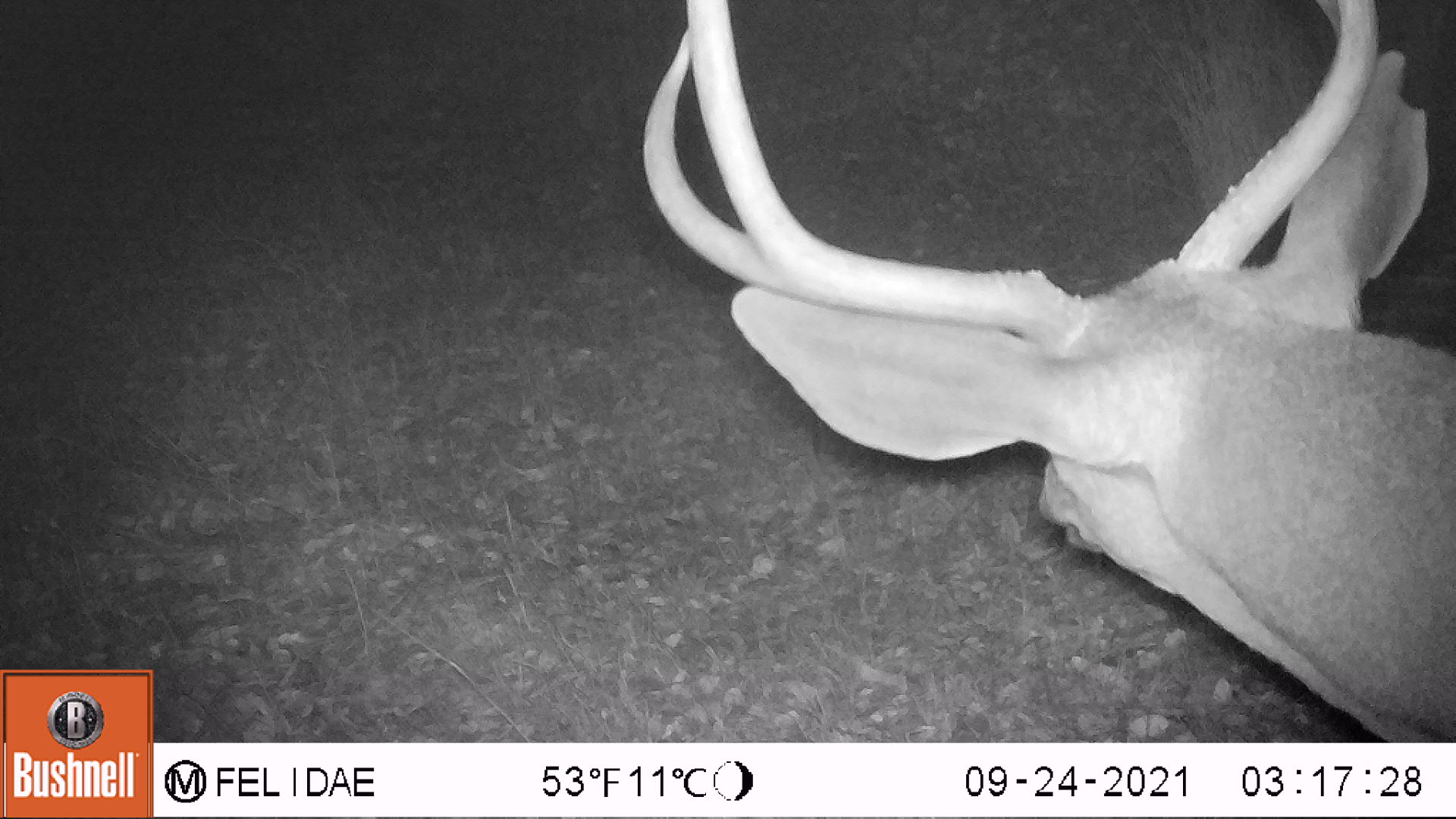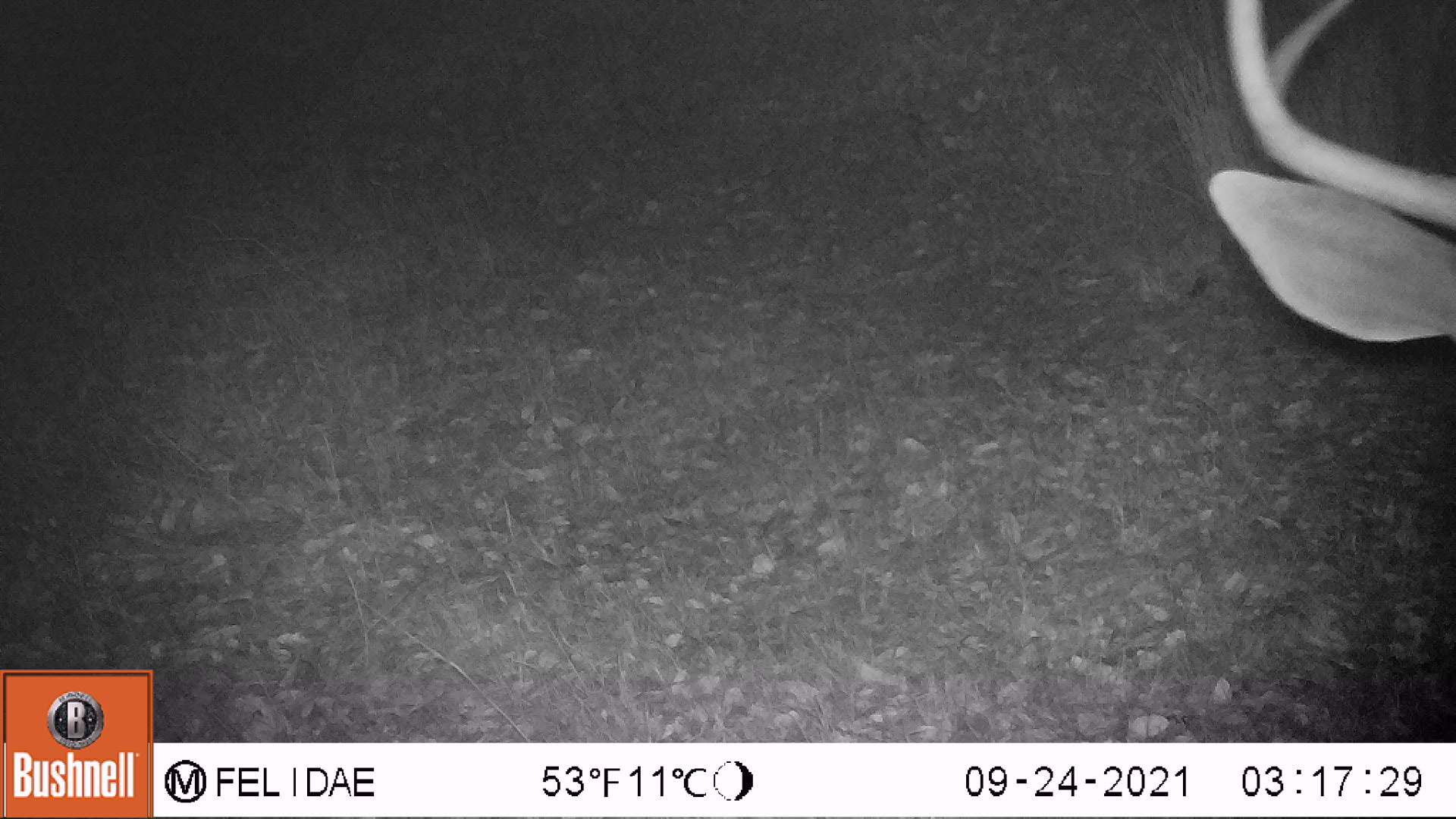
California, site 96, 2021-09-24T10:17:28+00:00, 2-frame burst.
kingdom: Animalia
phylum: Chordata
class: Mammalia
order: Artiodactyla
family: Cervidae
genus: Odocoileus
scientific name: Odocoileus hemionus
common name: mule deer